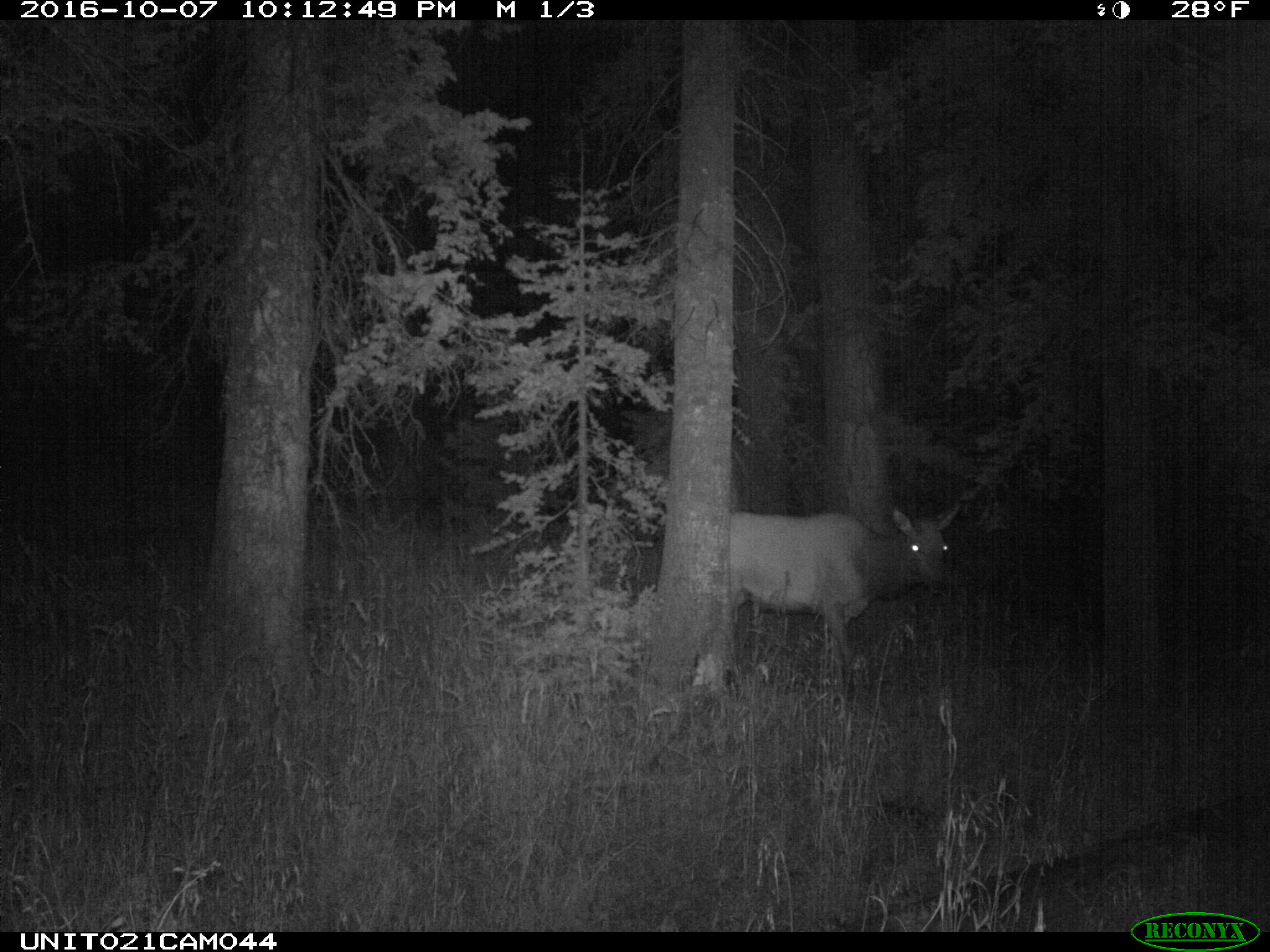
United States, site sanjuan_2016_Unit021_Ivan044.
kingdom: Animalia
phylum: Chordata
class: Mammalia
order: Artiodactyla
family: Cervidae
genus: Cervus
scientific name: Cervus elaphus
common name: red deer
Cervus elaphus (red deer).